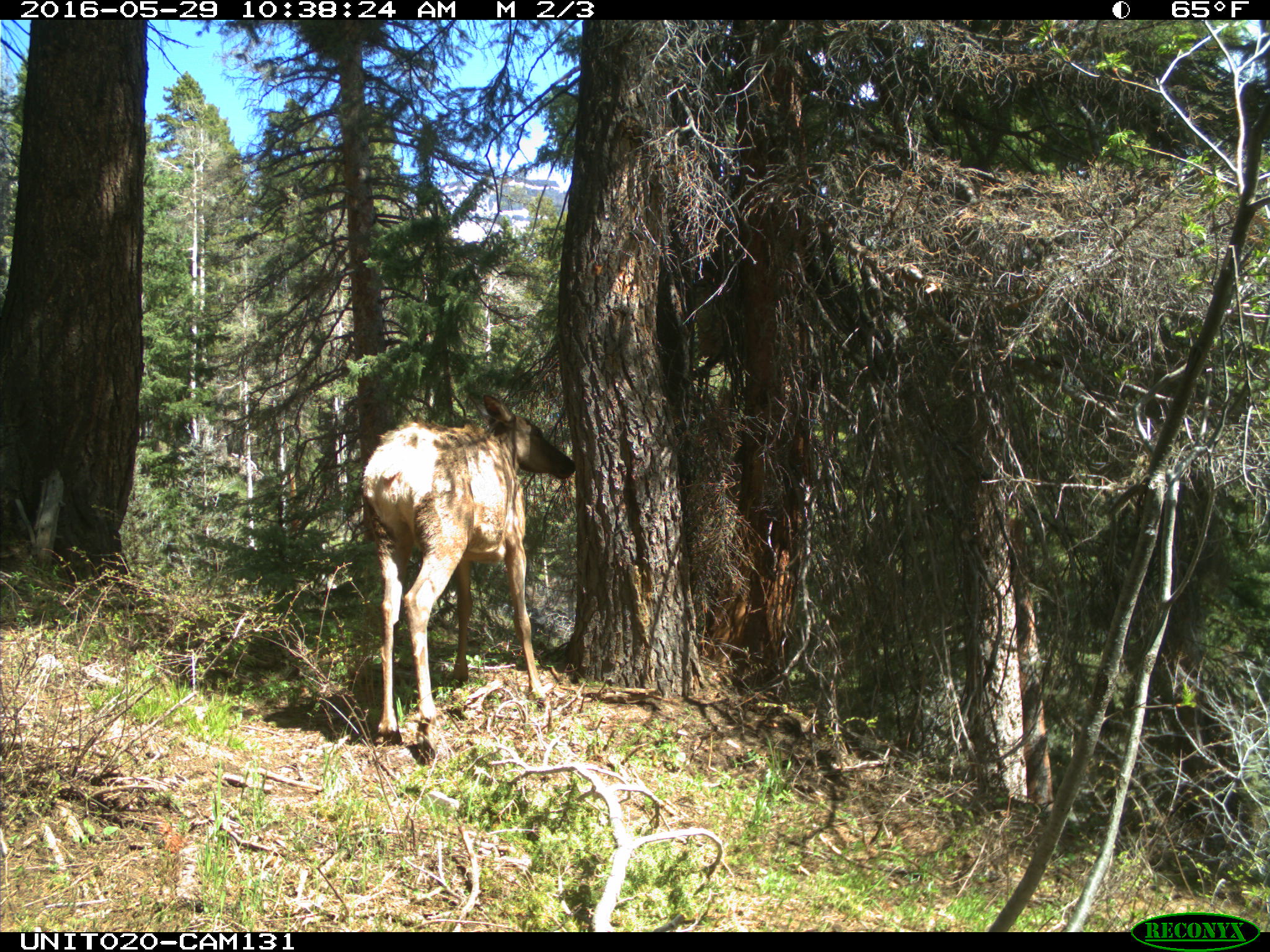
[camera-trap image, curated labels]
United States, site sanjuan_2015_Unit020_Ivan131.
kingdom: Animalia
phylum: Chordata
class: Mammalia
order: Artiodactyla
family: Cervidae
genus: Cervus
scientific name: Cervus elaphus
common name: red deer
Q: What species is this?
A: Cervus elaphus (red deer).